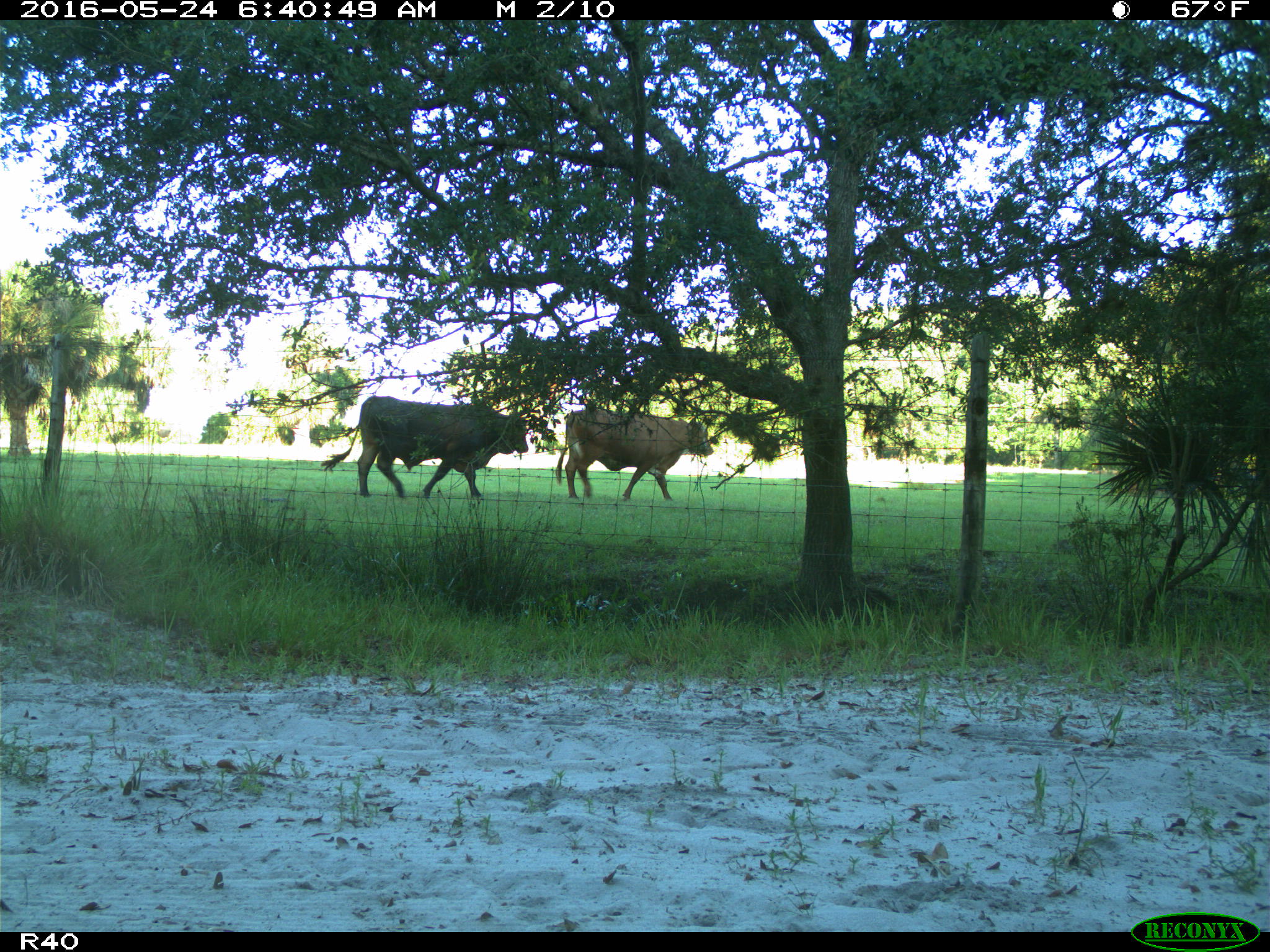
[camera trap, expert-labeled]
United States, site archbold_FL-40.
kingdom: Animalia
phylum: Chordata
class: Mammalia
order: Artiodactyla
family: Bovidae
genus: Bos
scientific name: Bos taurus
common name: domestic cow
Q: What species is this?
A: Bos taurus (domestic cow).